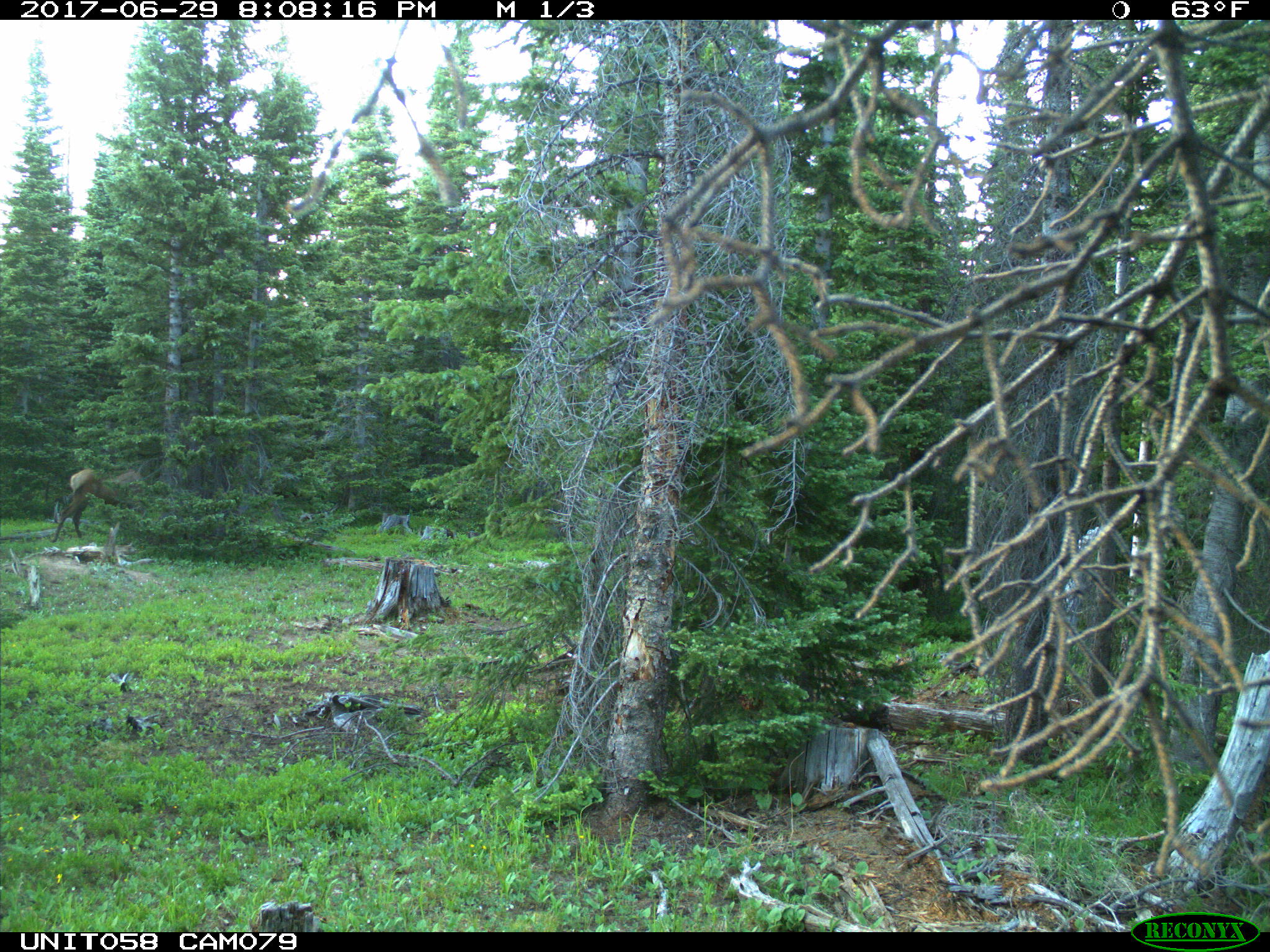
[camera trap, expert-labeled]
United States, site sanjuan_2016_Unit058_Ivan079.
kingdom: Animalia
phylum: Chordata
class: Mammalia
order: Artiodactyla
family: Cervidae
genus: Cervus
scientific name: Cervus elaphus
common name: red deer